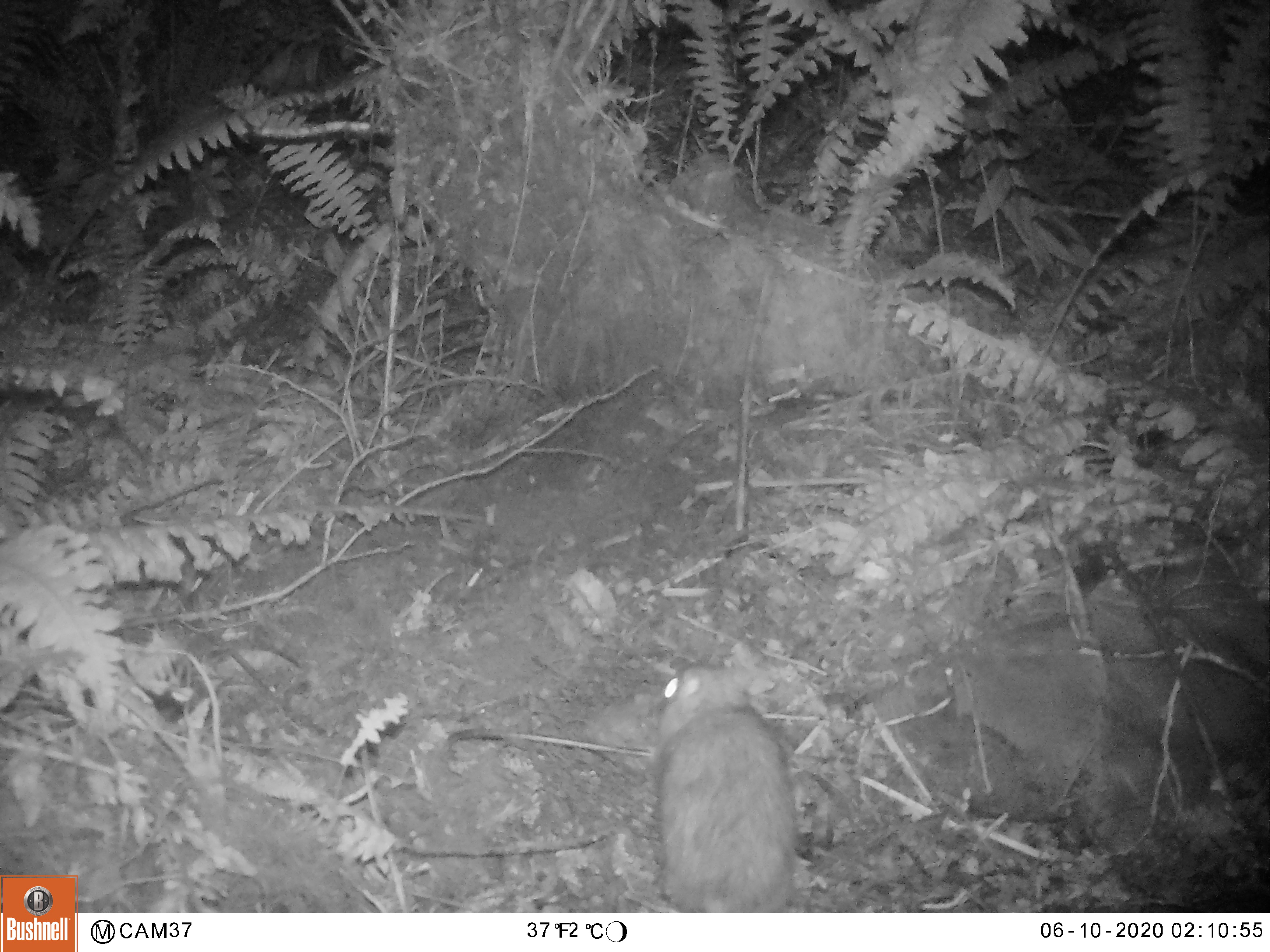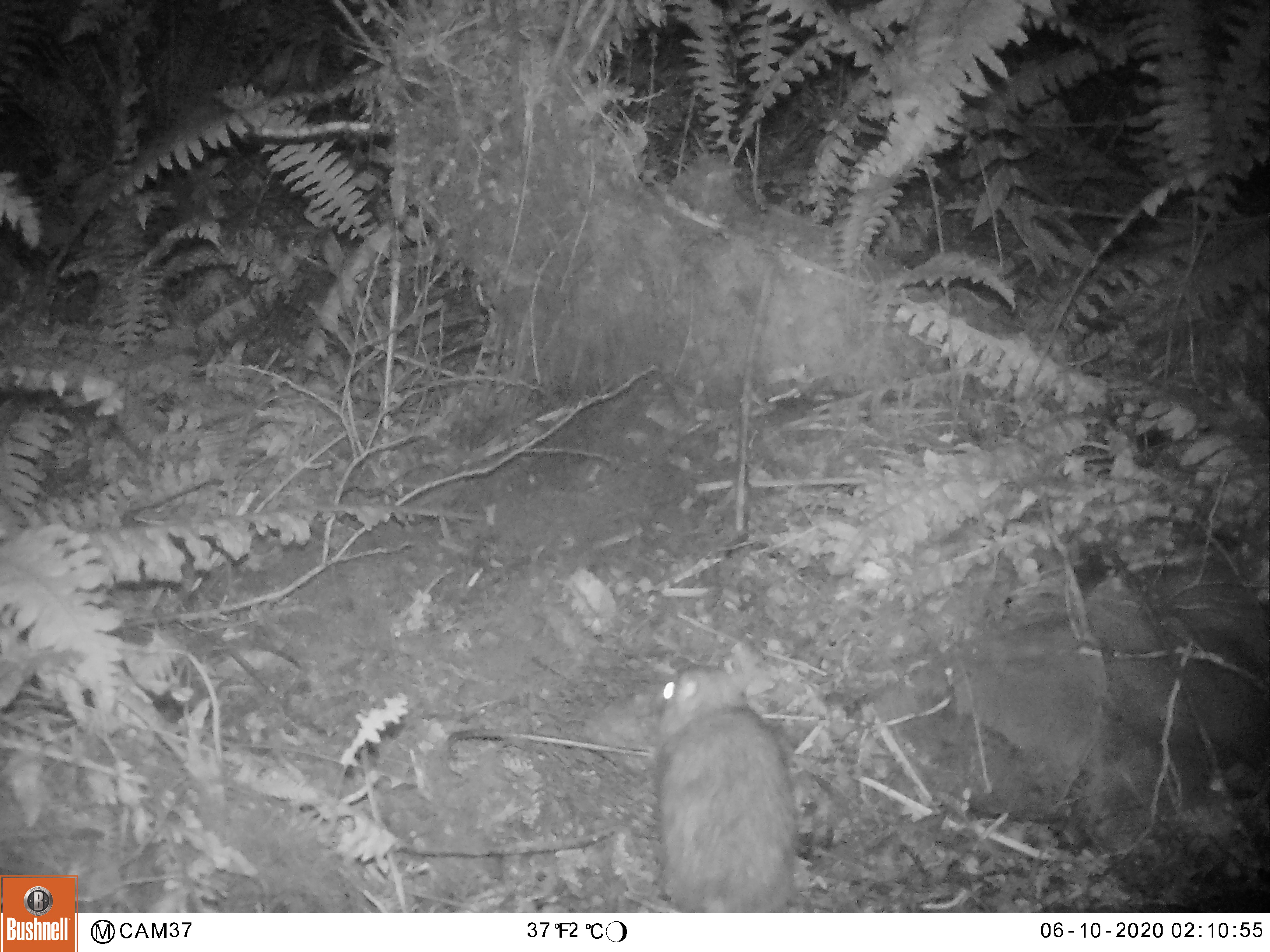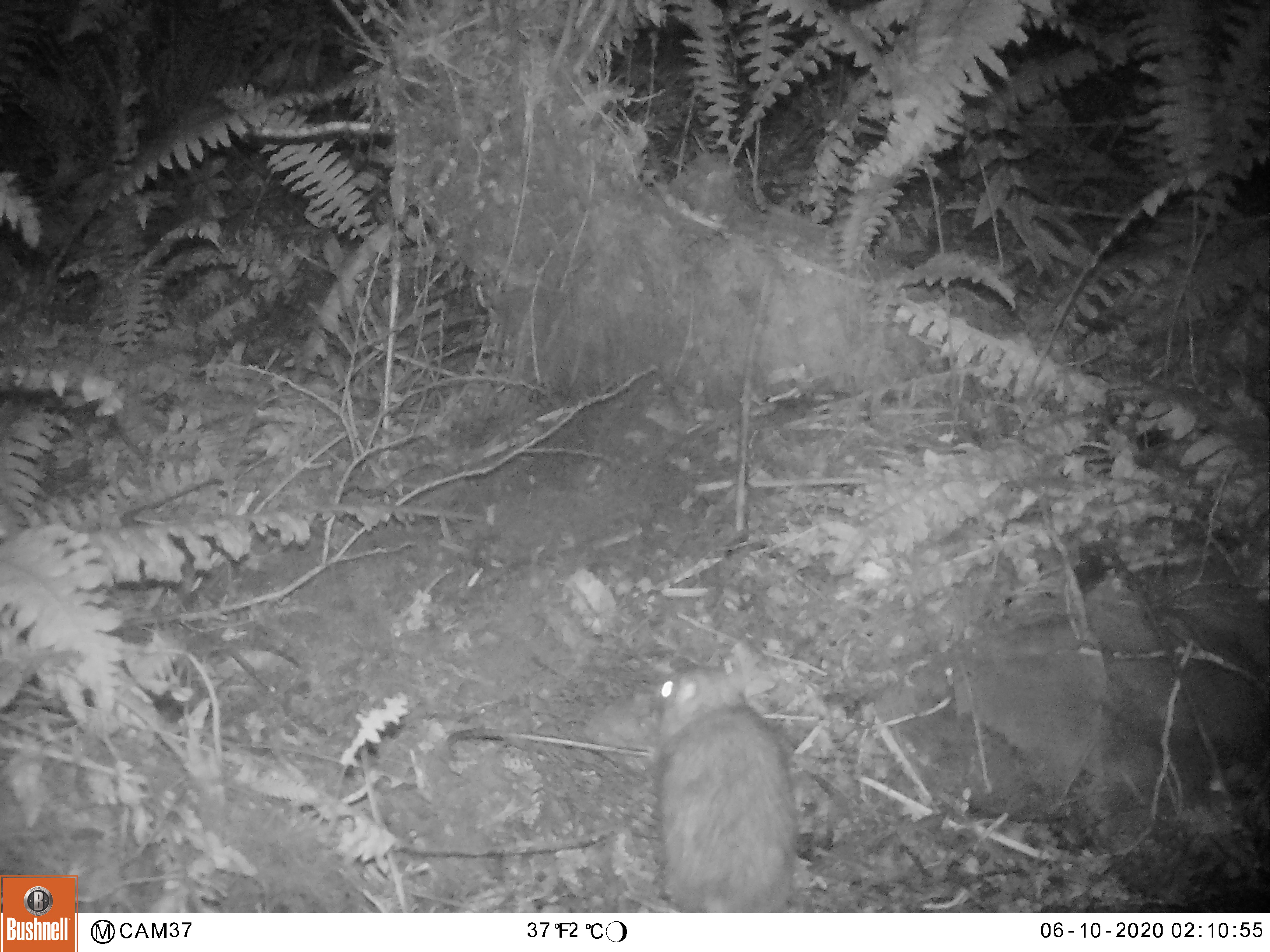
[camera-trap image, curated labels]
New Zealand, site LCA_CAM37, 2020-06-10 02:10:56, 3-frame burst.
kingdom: Animalia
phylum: Chordata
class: Mammalia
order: Rodentia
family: Muridae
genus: Rattus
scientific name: Rattus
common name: rat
Rat (Rattus).